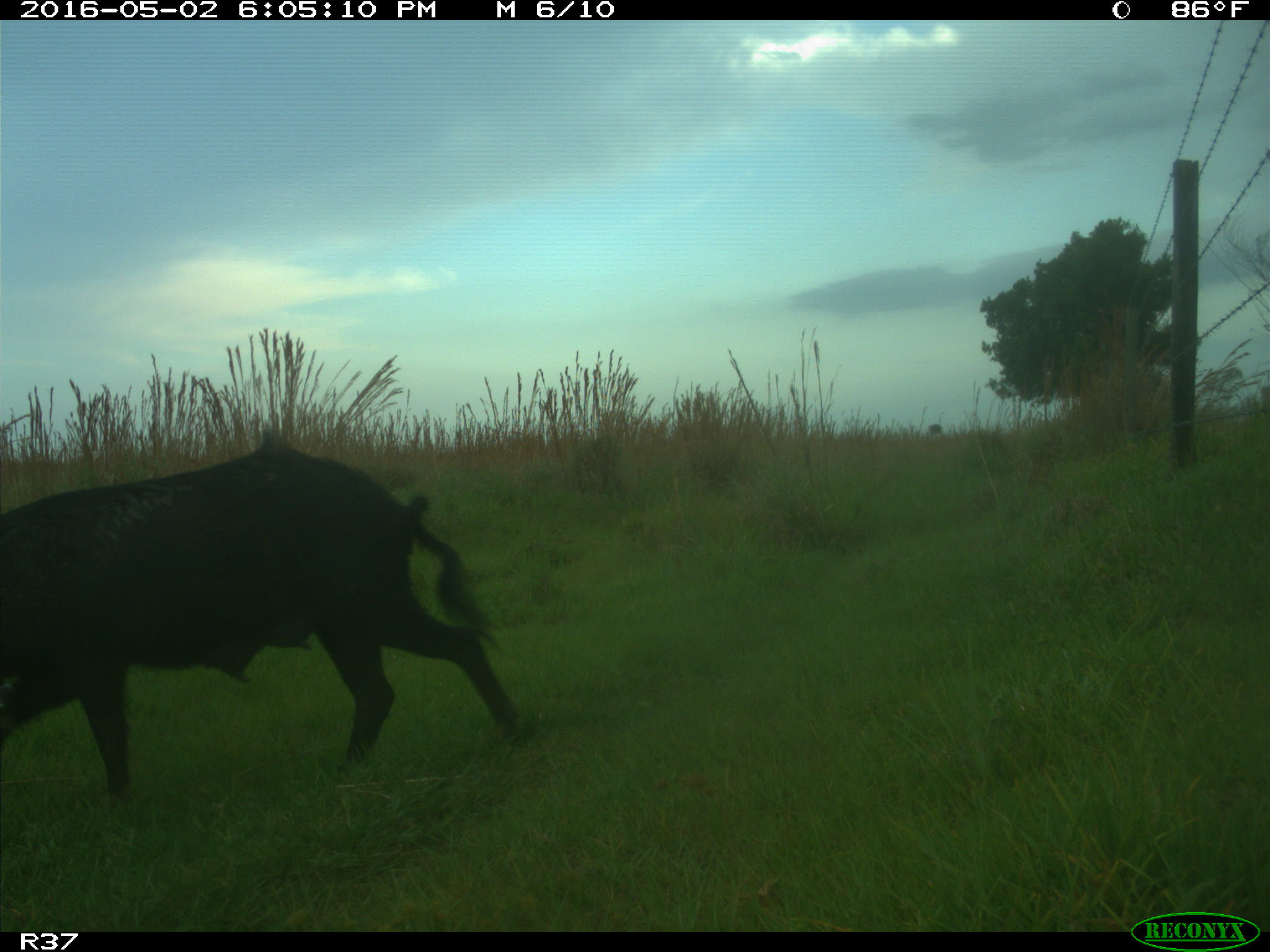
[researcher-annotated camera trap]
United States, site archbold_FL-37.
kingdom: Animalia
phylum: Chordata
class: Mammalia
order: Artiodactyla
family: Suidae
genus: Sus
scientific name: Sus scrofa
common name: wild boar